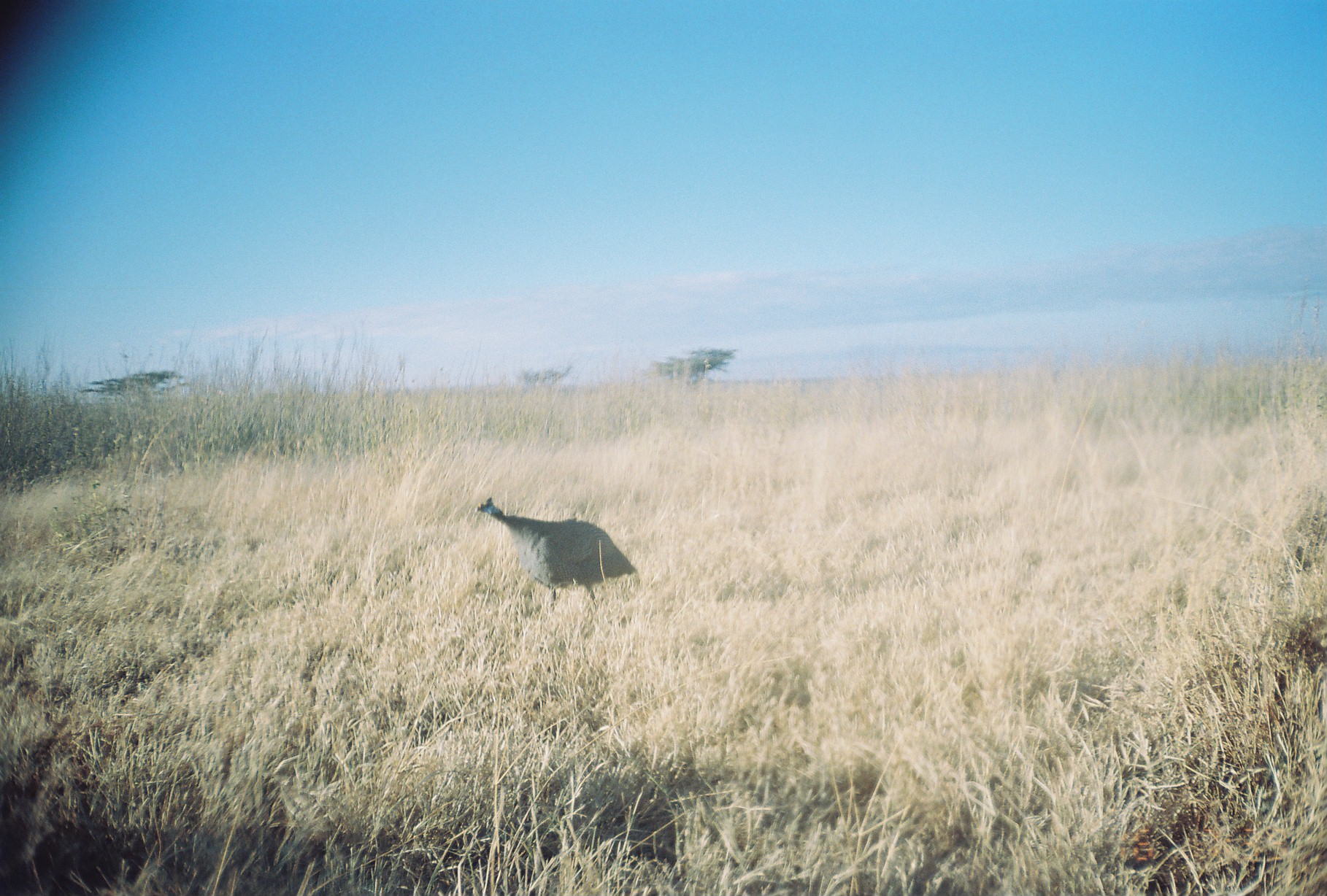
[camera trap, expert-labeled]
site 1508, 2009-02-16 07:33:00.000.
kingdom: Animalia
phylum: Chordata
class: Aves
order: Galliformes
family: Numididae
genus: Acryllium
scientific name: Acryllium vulturinum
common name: vulturine guineafowl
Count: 1.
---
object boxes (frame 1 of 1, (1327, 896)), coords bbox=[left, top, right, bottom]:
acryllium vulturinum: bbox=[473, 494, 637, 615]